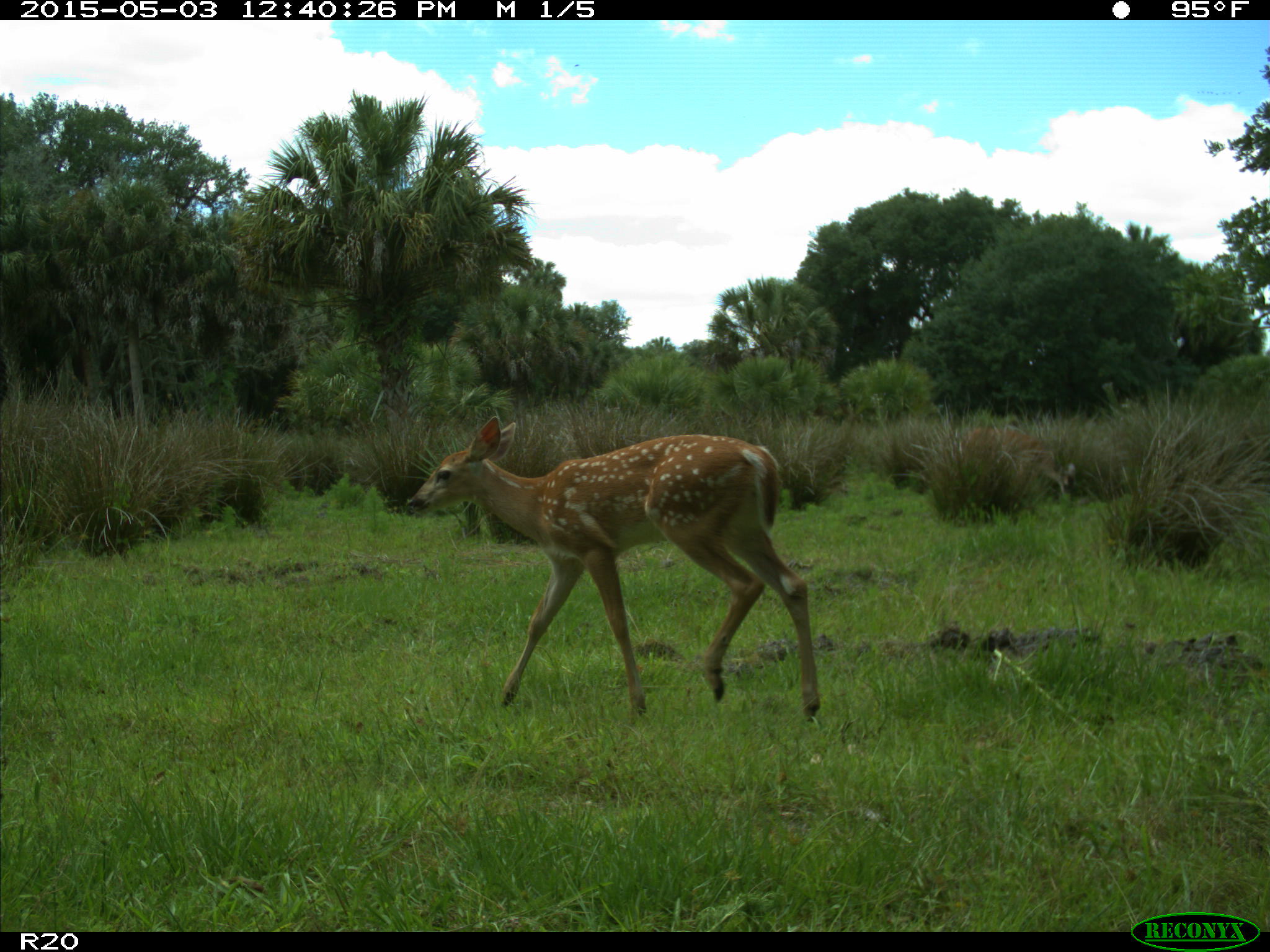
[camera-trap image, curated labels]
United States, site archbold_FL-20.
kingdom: Animalia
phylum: Chordata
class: Mammalia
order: Artiodactyla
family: Cervidae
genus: Odocoileus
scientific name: Odocoileus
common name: deer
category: unidentified deer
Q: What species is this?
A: Unidentified deer (deer) (Odocoileus).